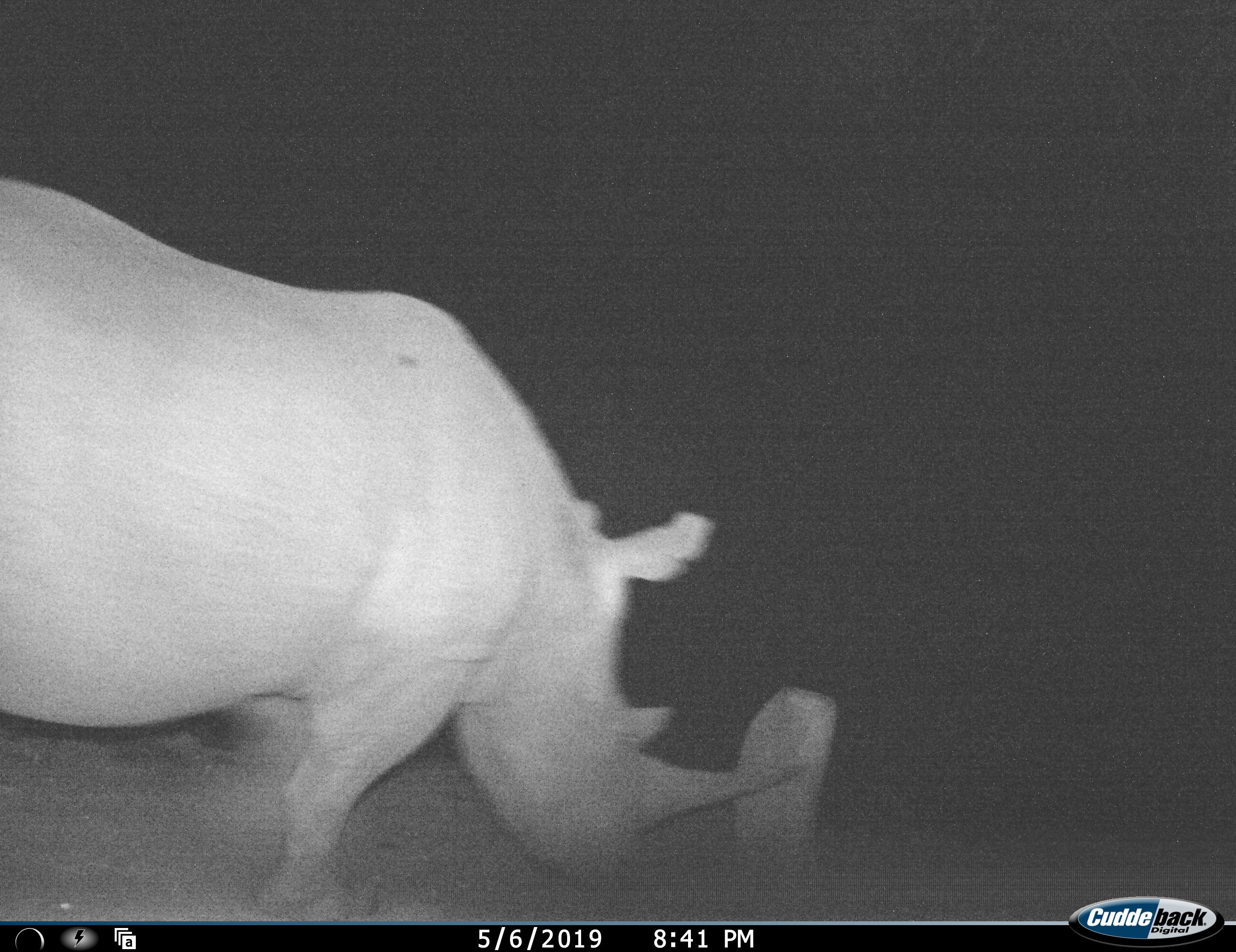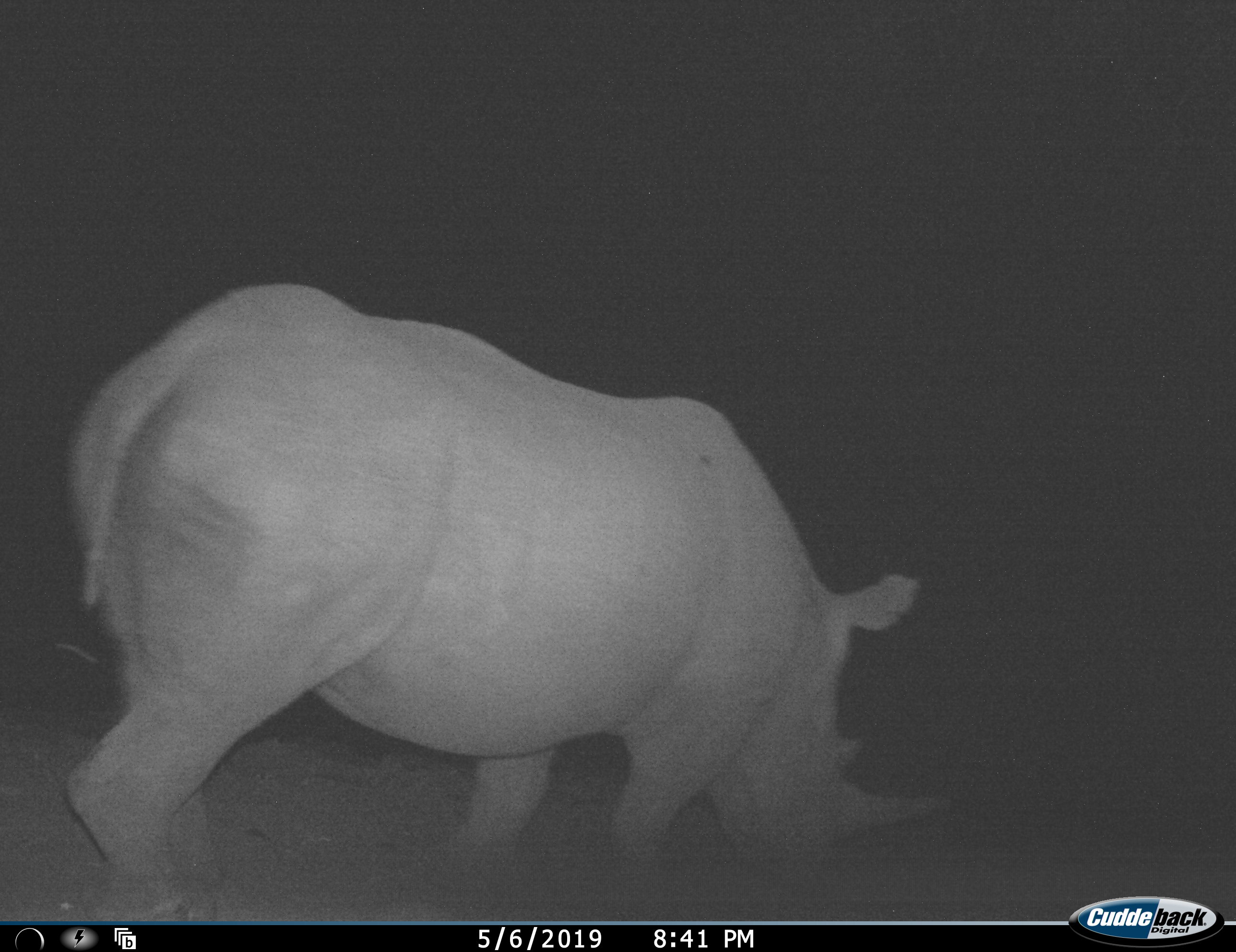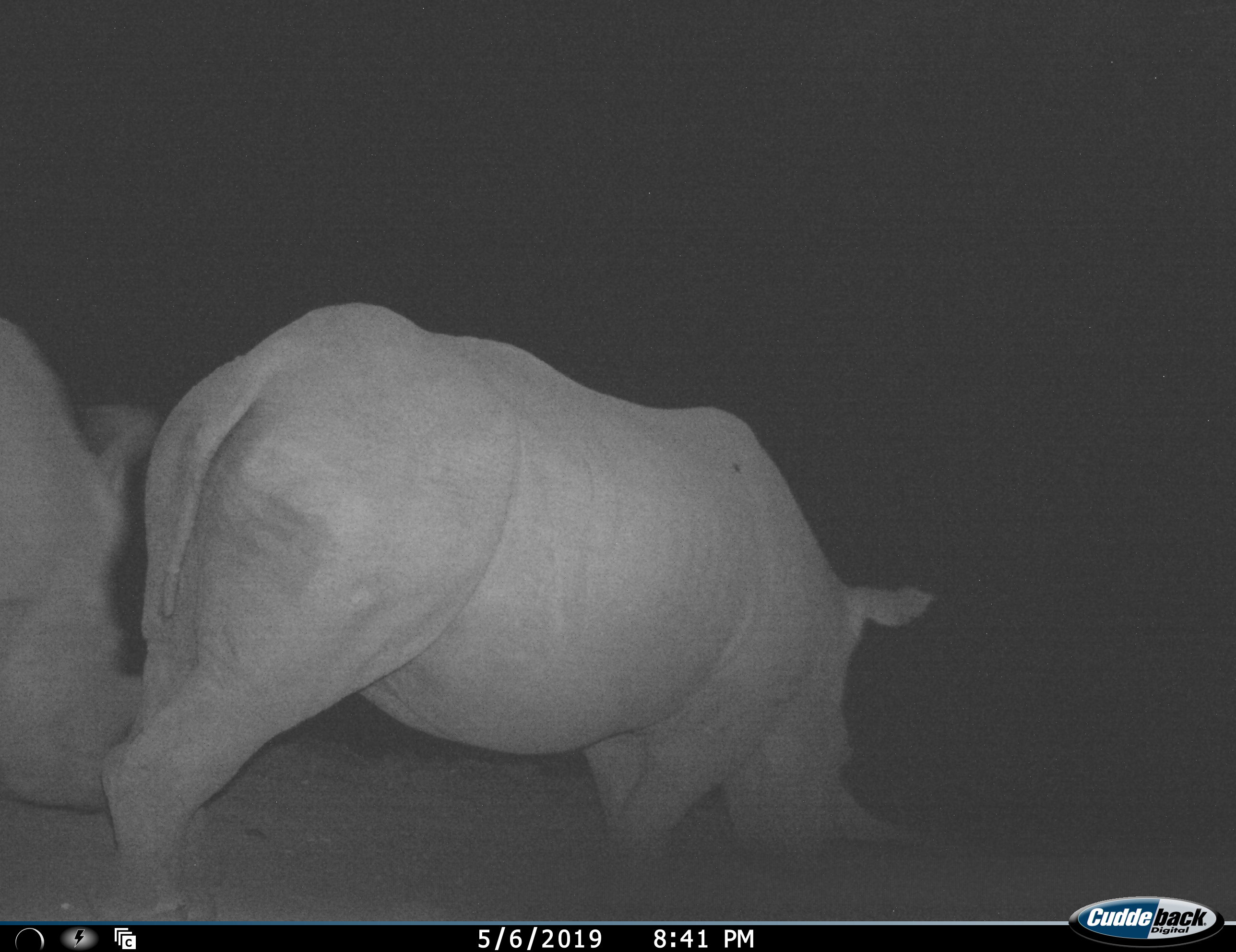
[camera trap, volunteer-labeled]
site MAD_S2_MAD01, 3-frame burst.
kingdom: Animalia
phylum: Chordata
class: Mammalia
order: Perissodactyla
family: Rhinocerotidae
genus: Ceratotherium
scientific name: Ceratotherium simum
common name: white rhinoceros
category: rhinoceroswhite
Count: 2.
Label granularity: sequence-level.